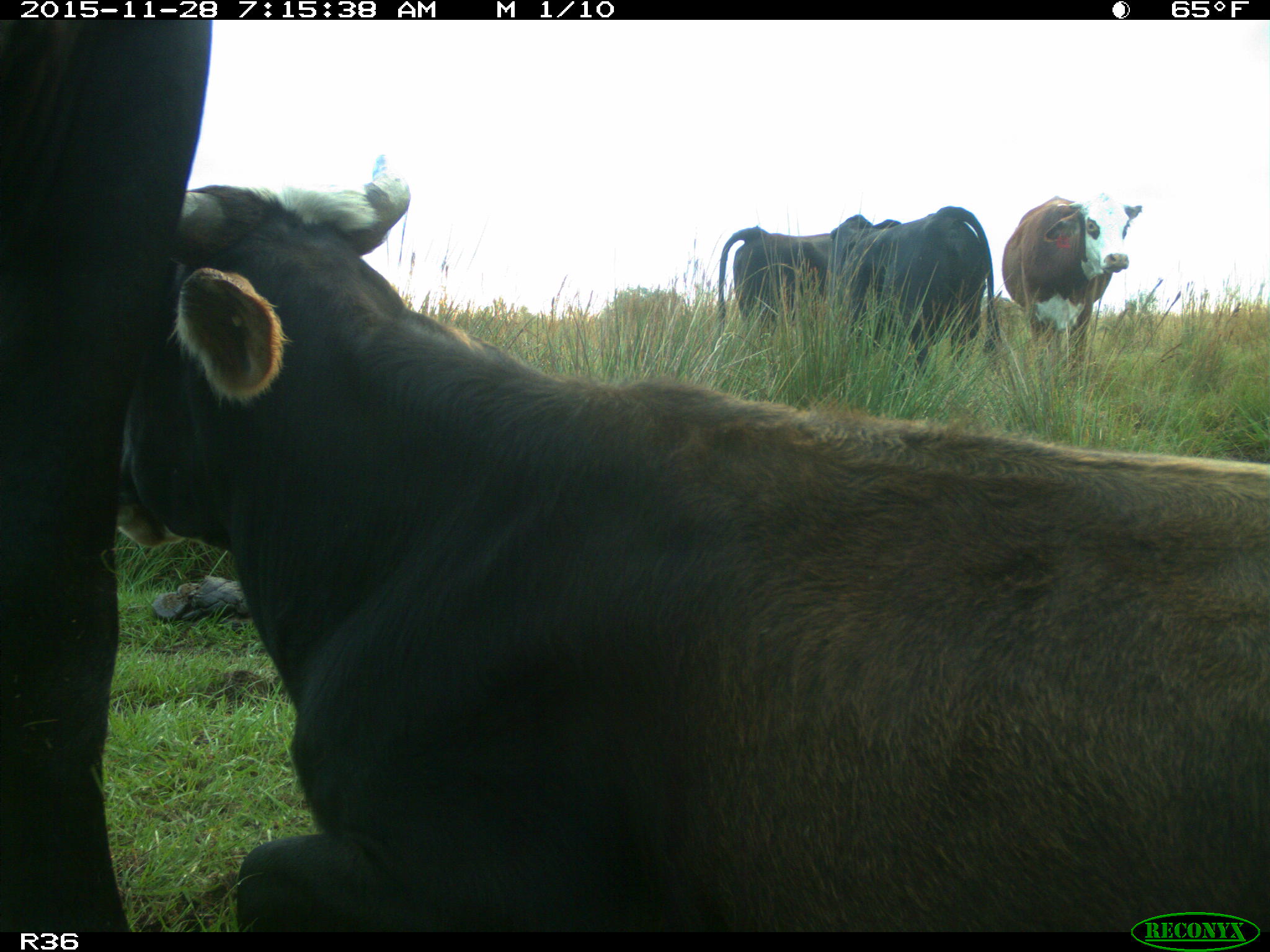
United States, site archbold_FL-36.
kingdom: Animalia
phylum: Chordata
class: Mammalia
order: Artiodactyla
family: Bovidae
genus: Bos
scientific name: Bos taurus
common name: domestic cow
Bos taurus (domestic cow).